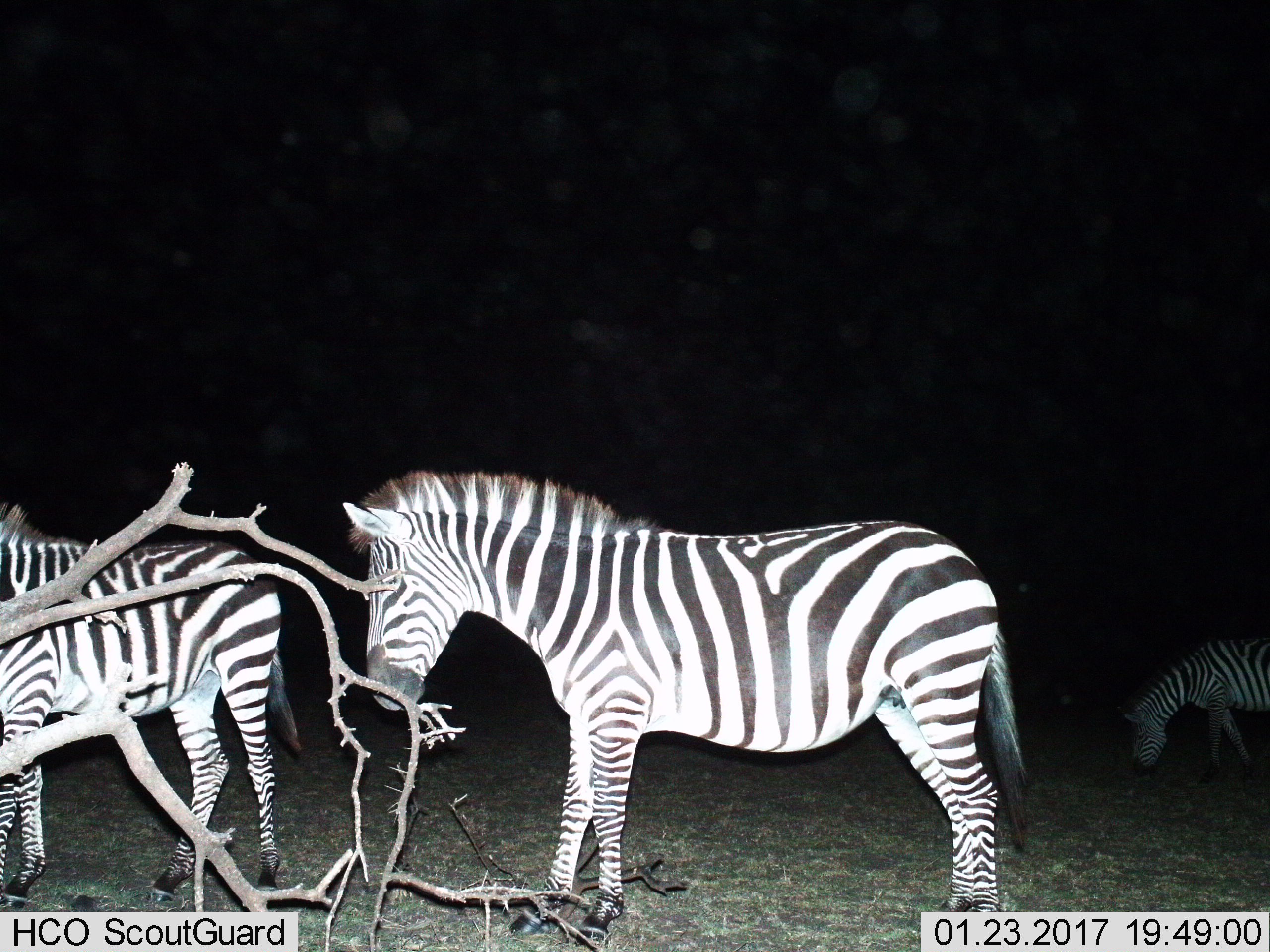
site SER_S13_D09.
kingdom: Animalia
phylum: Chordata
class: Mammalia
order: Perissodactyla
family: Equidae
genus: Equus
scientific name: Equus quagga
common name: plains zebra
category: zebraplains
Zebraplains (plains zebra) (Equus quagga), count 3. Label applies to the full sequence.